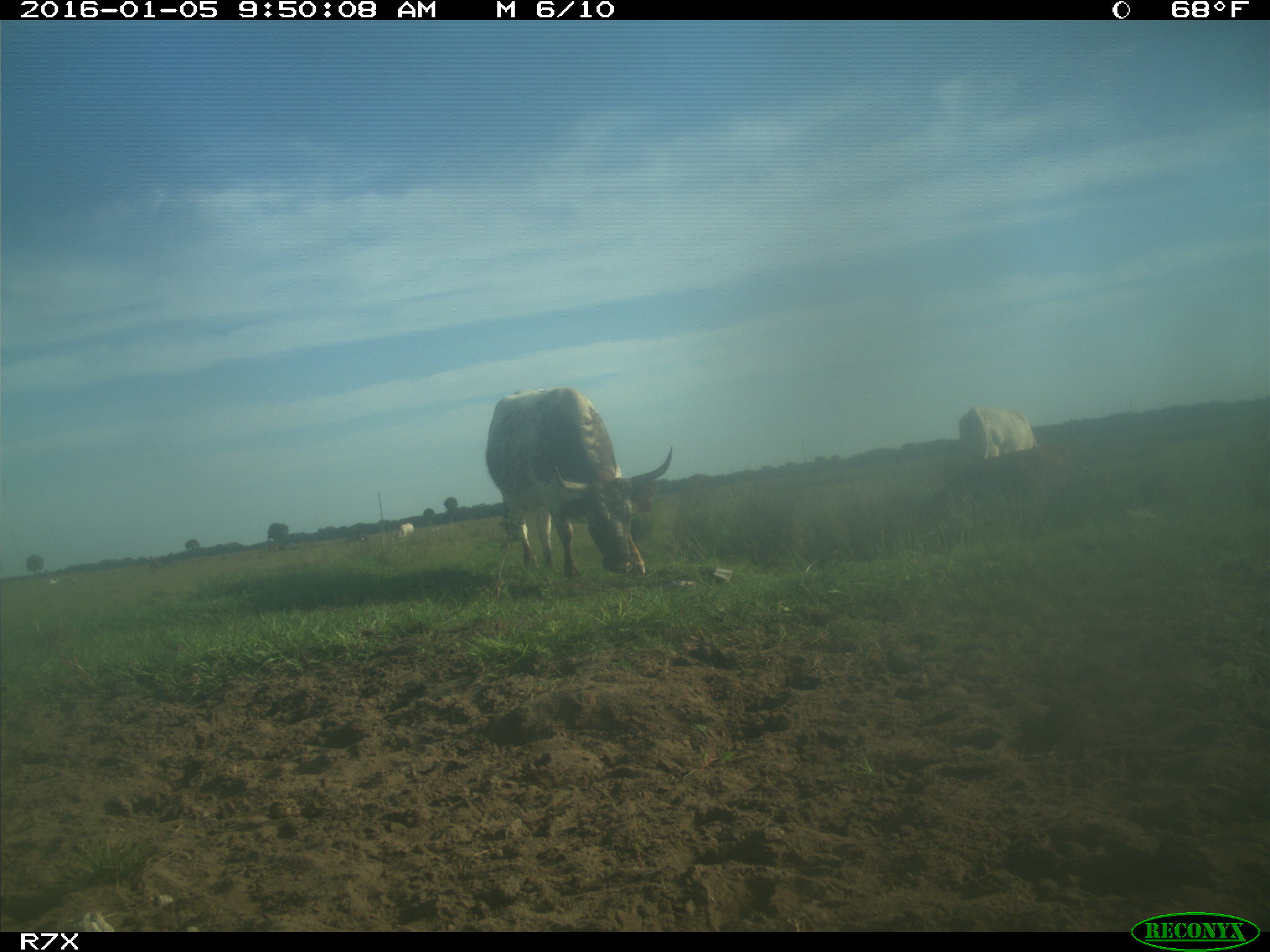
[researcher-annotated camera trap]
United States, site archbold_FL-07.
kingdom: Animalia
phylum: Chordata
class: Mammalia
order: Artiodactyla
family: Bovidae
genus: Bos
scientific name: Bos taurus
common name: domestic cow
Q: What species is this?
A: Bos taurus (domestic cow).